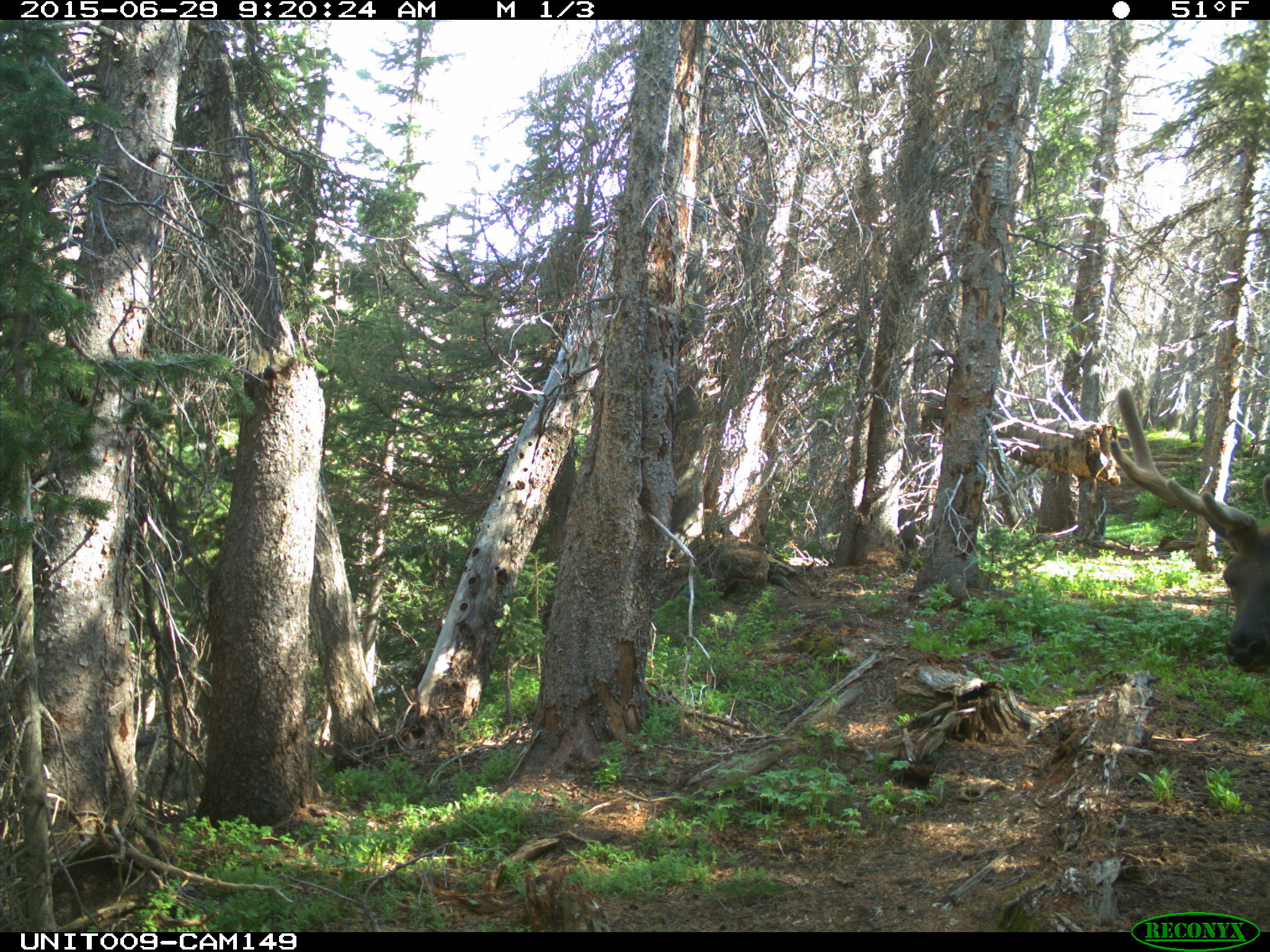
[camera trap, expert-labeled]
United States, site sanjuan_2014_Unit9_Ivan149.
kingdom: Animalia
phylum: Chordata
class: Mammalia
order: Artiodactyla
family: Cervidae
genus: Cervus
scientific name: Cervus elaphus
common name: red deer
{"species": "Cervus elaphus (red deer)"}